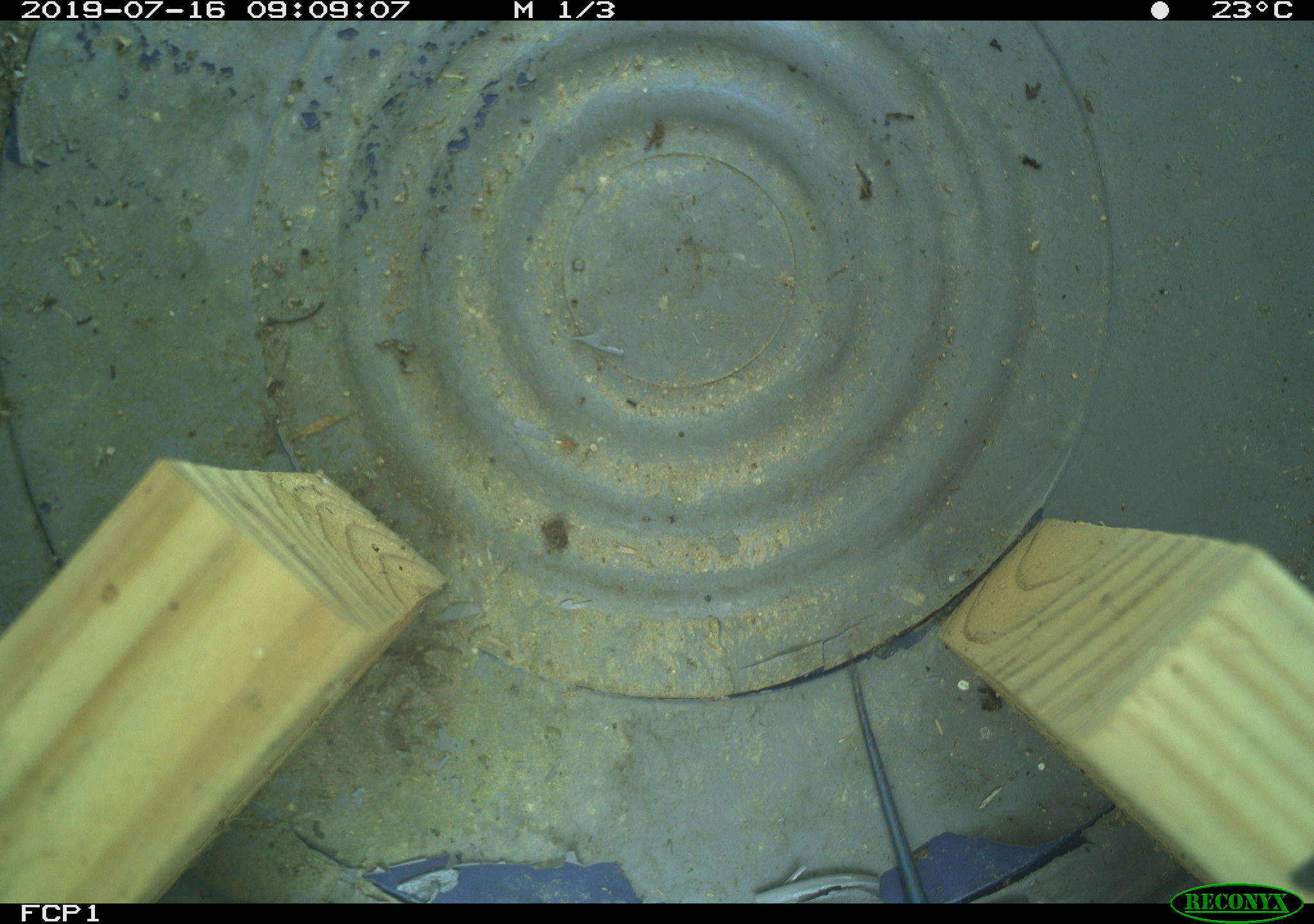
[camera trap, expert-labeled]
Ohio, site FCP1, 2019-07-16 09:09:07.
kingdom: Animalia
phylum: Chordata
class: Reptilia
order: Squamata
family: Scincidae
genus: Plestiodon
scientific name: Plestiodon fasciatus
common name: common five-lined skink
Common five-lined skink (Plestiodon fasciatus).